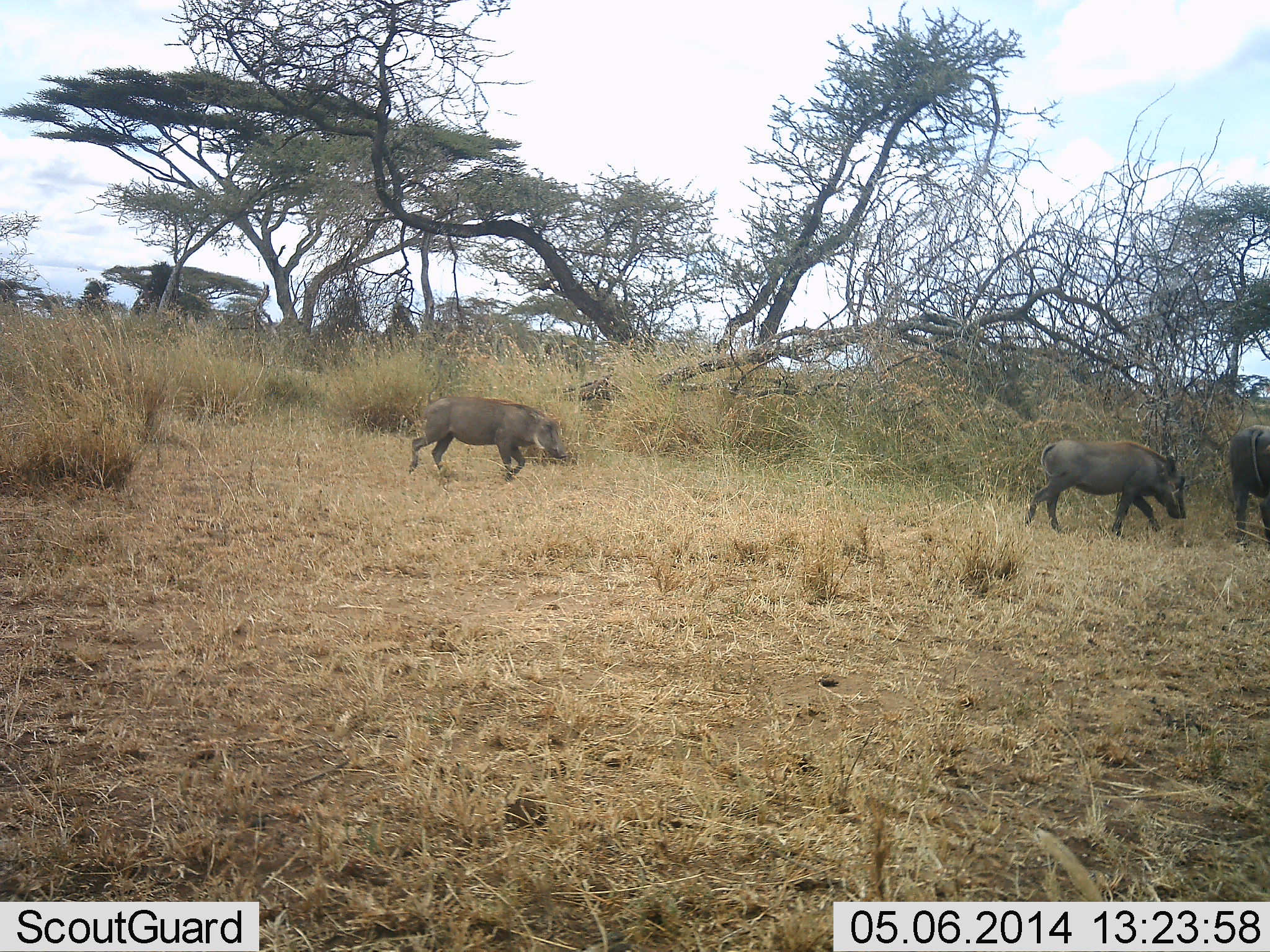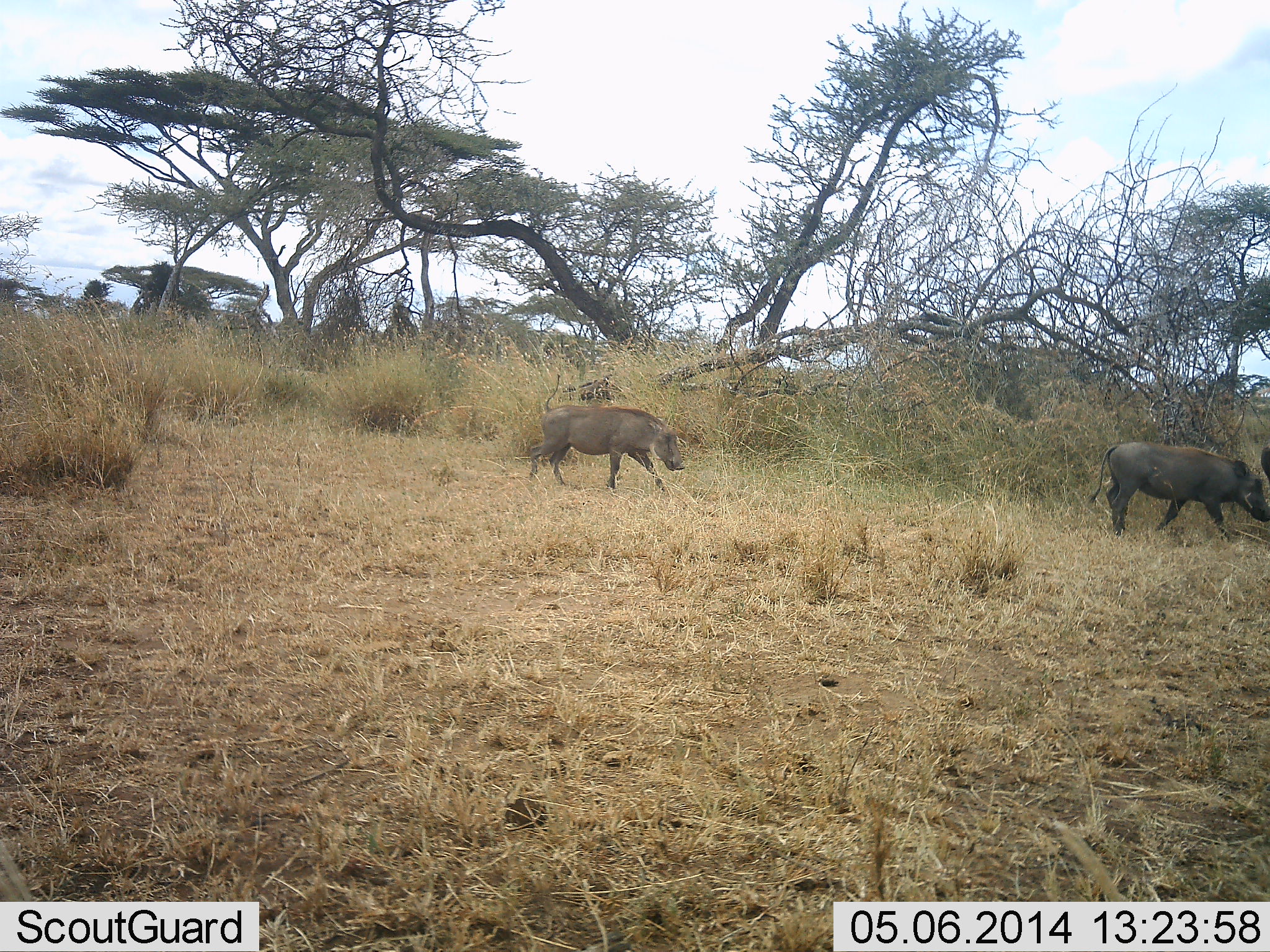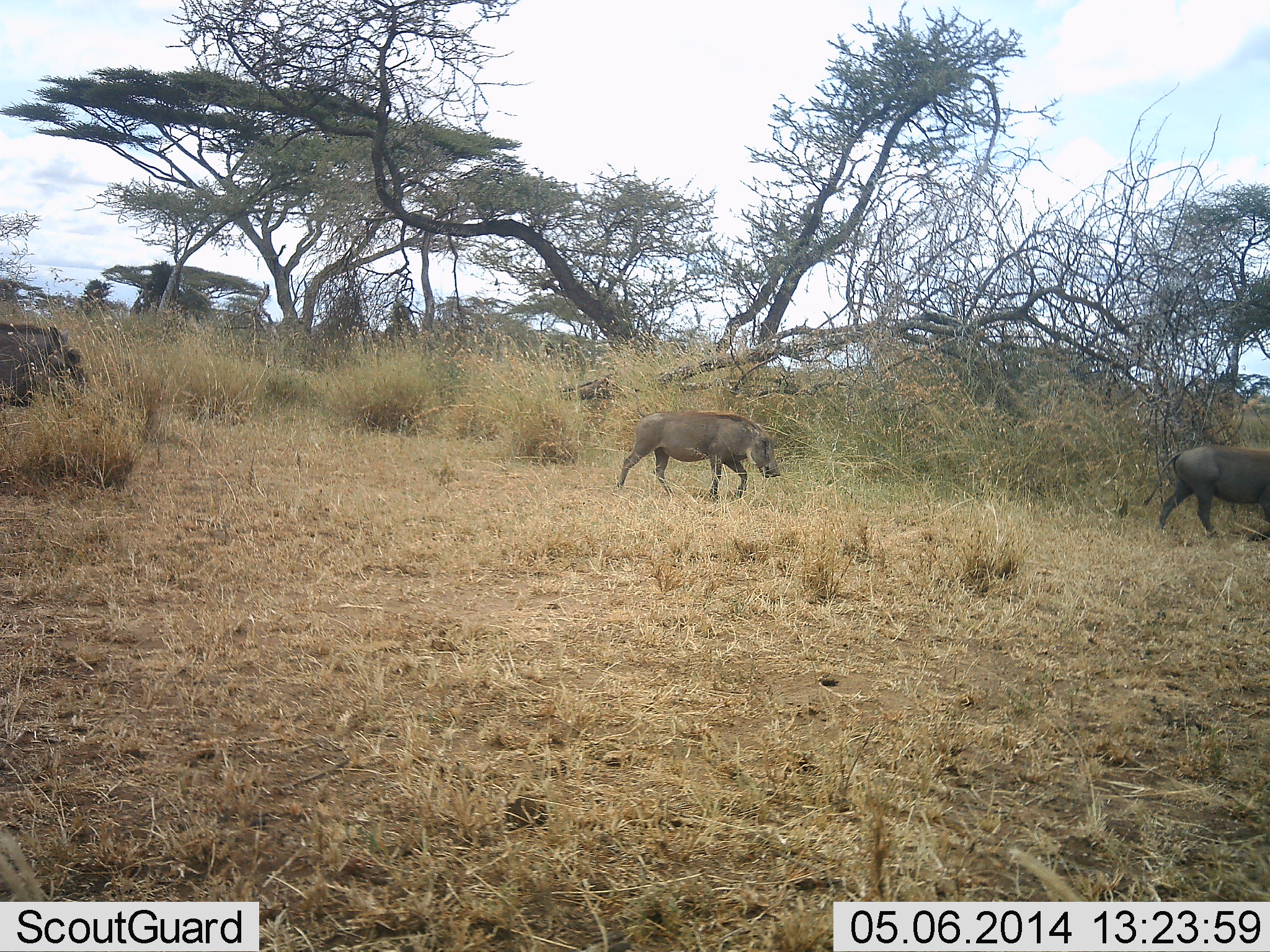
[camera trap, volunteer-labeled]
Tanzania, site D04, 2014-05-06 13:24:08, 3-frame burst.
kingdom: Animalia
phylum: Chordata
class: Mammalia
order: Artiodactyla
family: Suidae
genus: Phacochoerus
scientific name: Phacochoerus africanus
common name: warthog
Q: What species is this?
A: Warthog (Phacochoerus africanus).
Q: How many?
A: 4.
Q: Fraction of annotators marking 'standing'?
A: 0%.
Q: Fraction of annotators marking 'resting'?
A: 0%.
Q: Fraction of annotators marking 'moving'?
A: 100%.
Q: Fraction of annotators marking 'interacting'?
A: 0%.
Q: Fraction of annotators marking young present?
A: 30%.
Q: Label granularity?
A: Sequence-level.